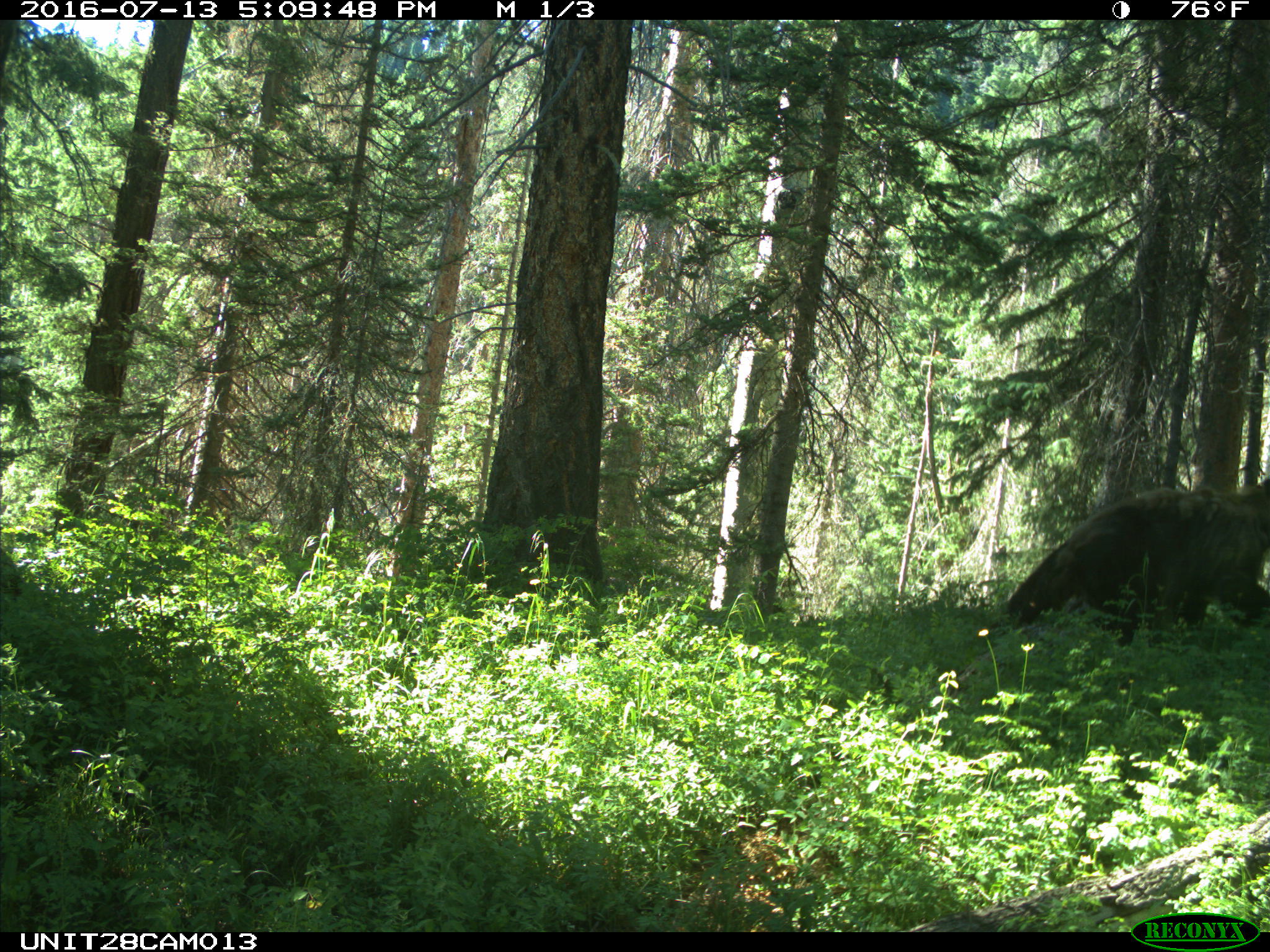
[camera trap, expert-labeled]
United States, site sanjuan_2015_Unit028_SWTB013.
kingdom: Animalia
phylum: Chordata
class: Mammalia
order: Carnivora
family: Ursidae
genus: Ursus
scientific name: Ursus americanus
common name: american black bear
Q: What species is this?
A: Ursus americanus (american black bear).